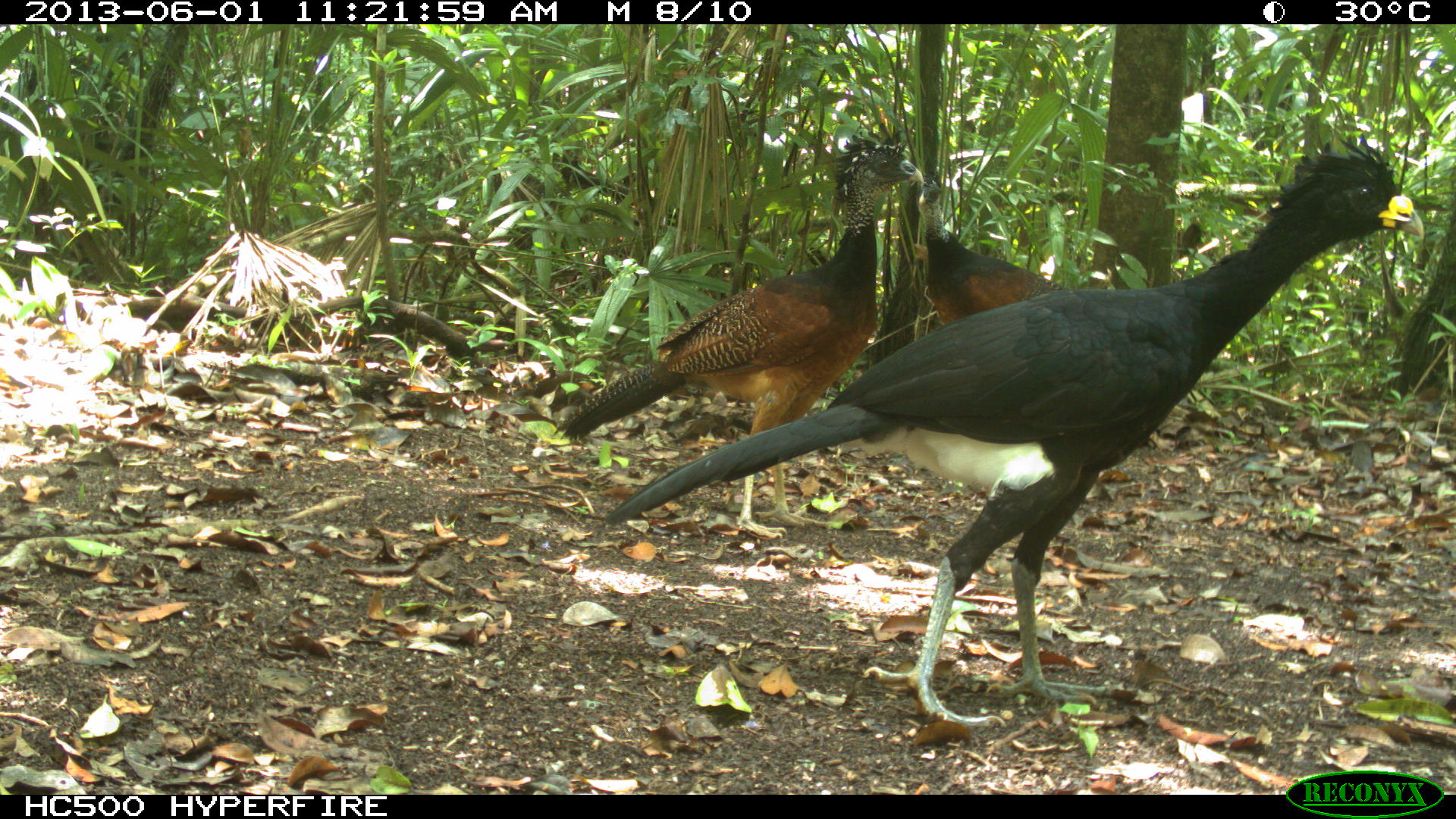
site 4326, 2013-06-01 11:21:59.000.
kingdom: Animalia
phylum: Chordata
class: Aves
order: Galliformes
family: Cracidae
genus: Crax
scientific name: Crax rubra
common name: great curassow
Crax rubra (great curassow), count 4.